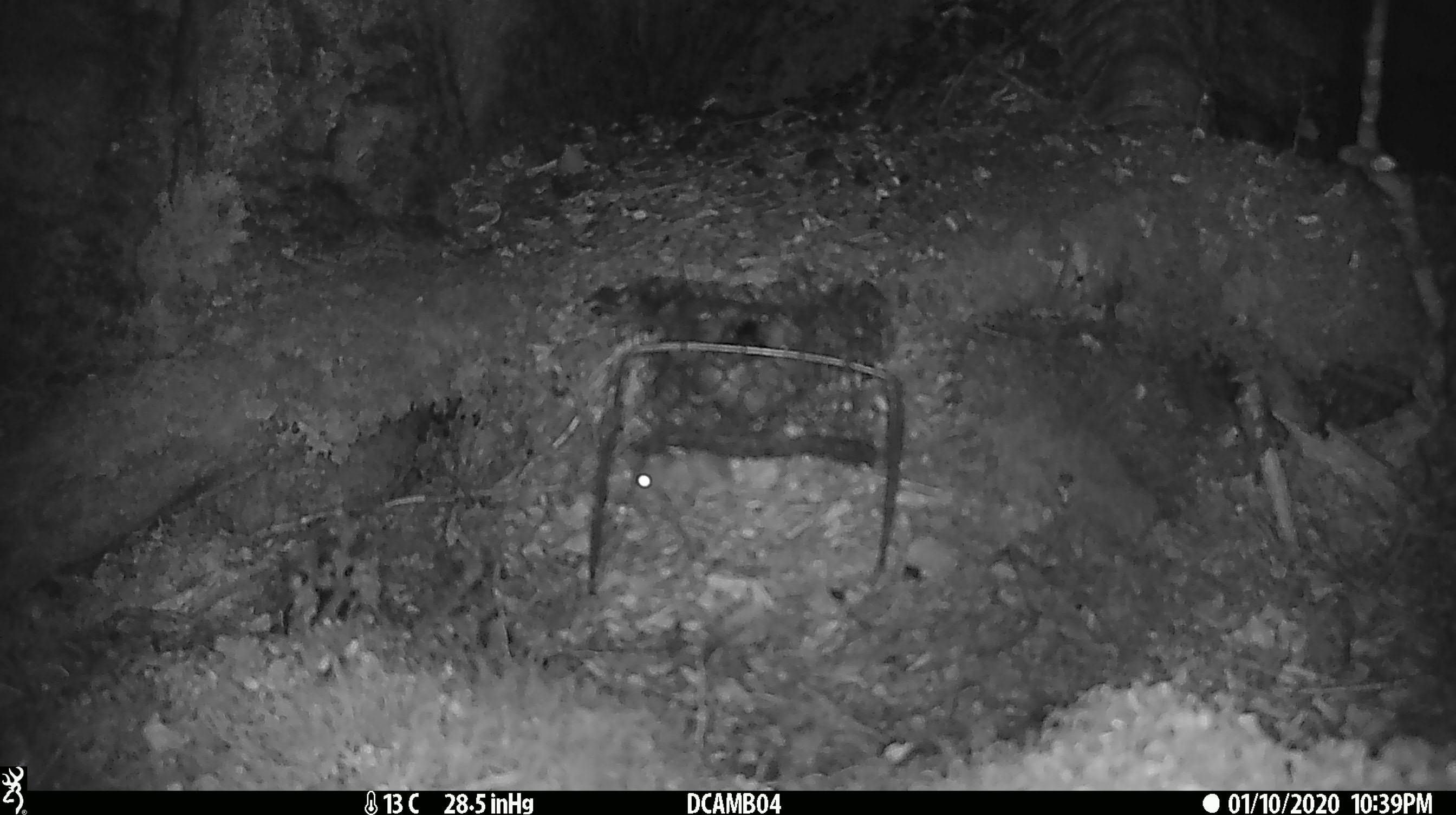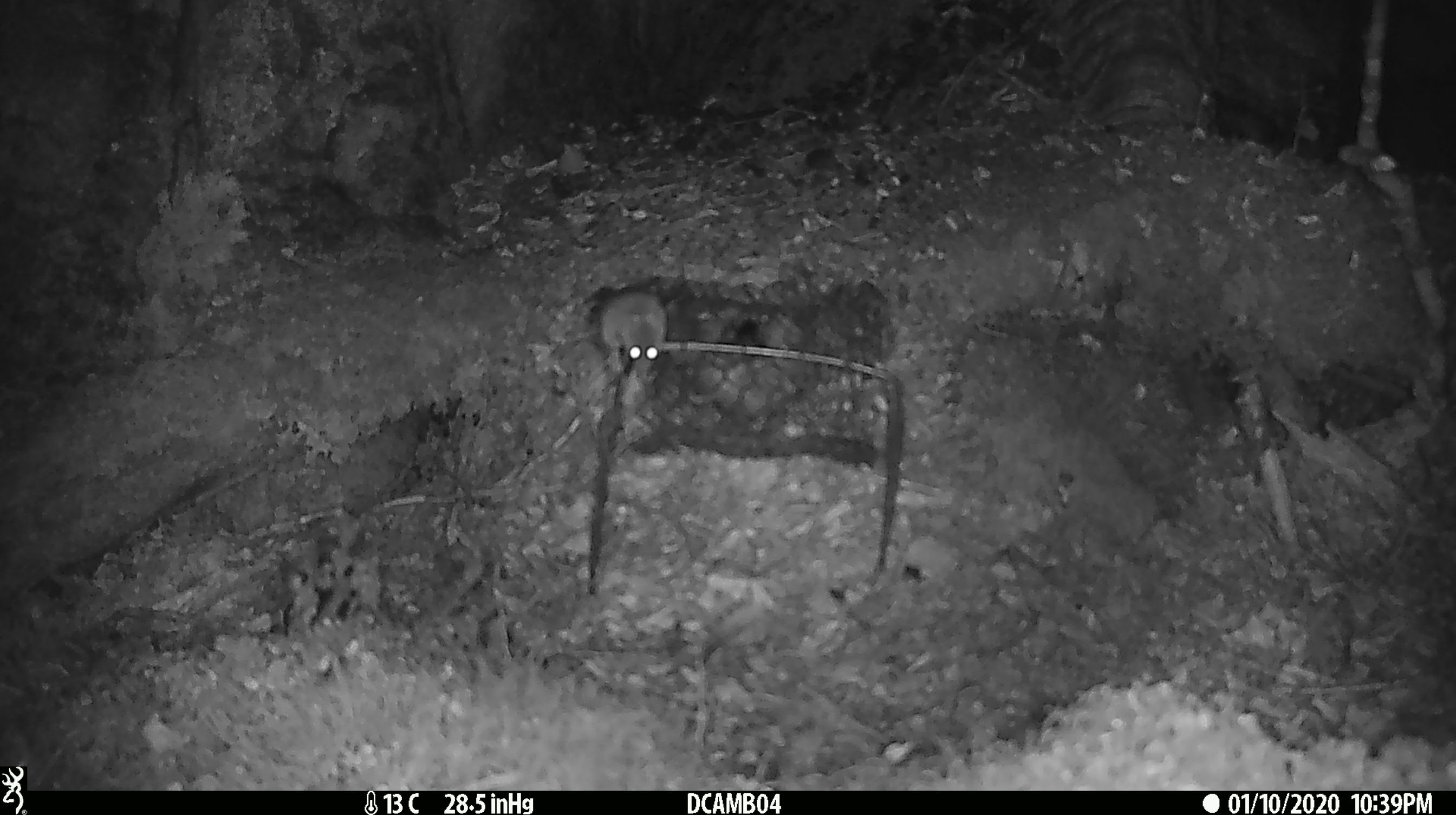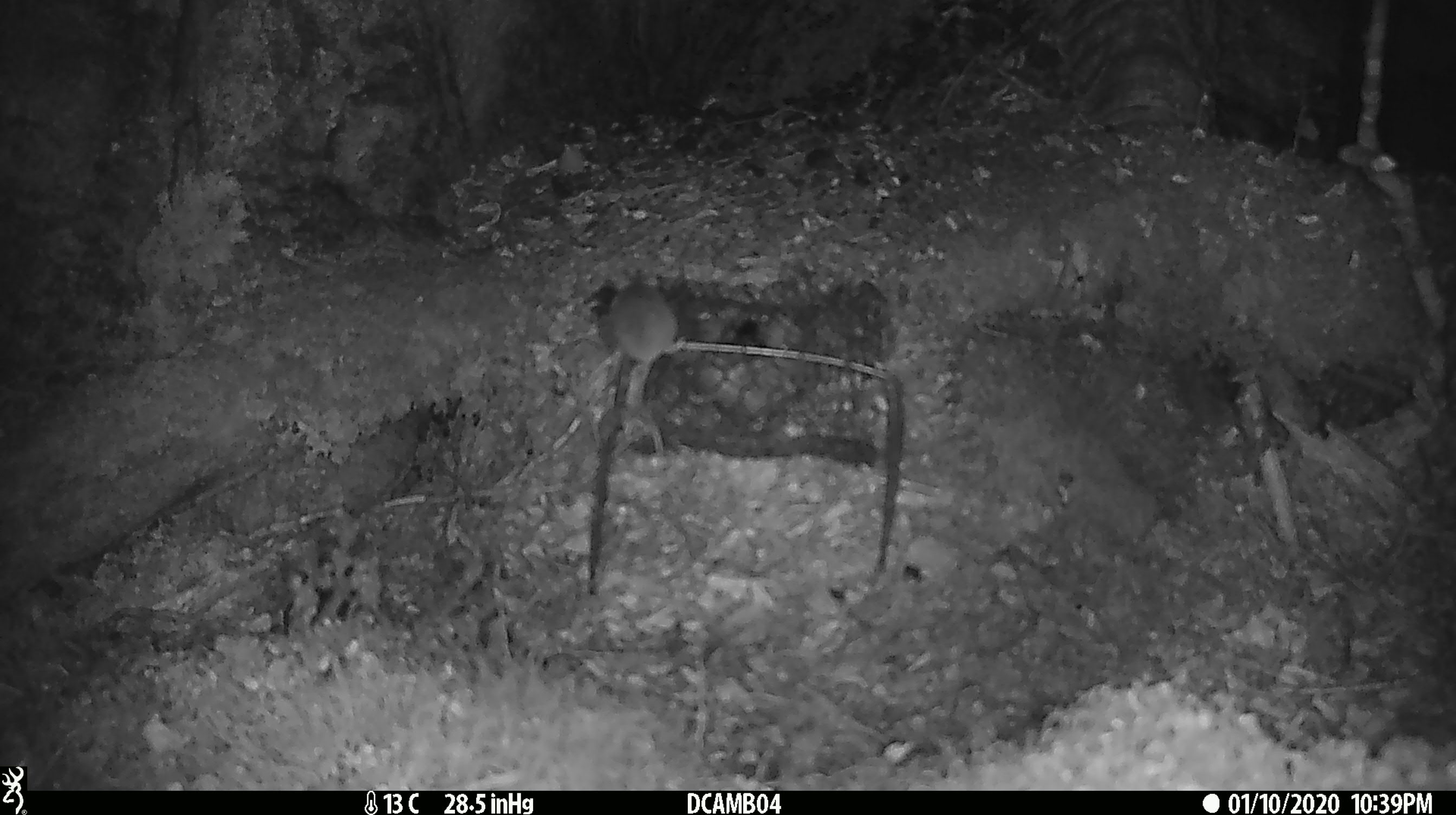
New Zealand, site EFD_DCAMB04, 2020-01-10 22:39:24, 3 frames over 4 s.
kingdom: Animalia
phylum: Chordata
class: Mammalia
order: Rodentia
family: Muridae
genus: Mus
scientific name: Mus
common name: mouse